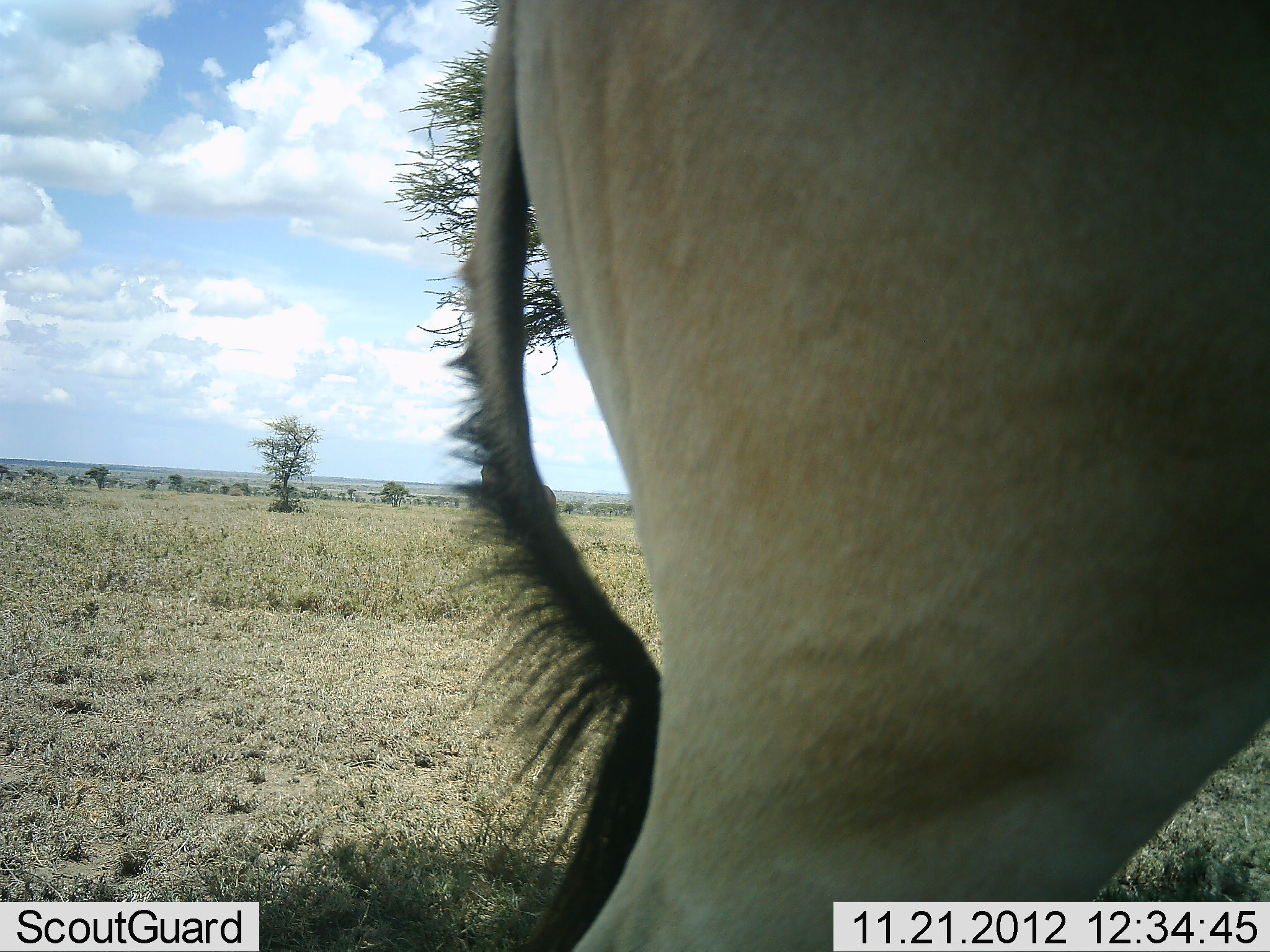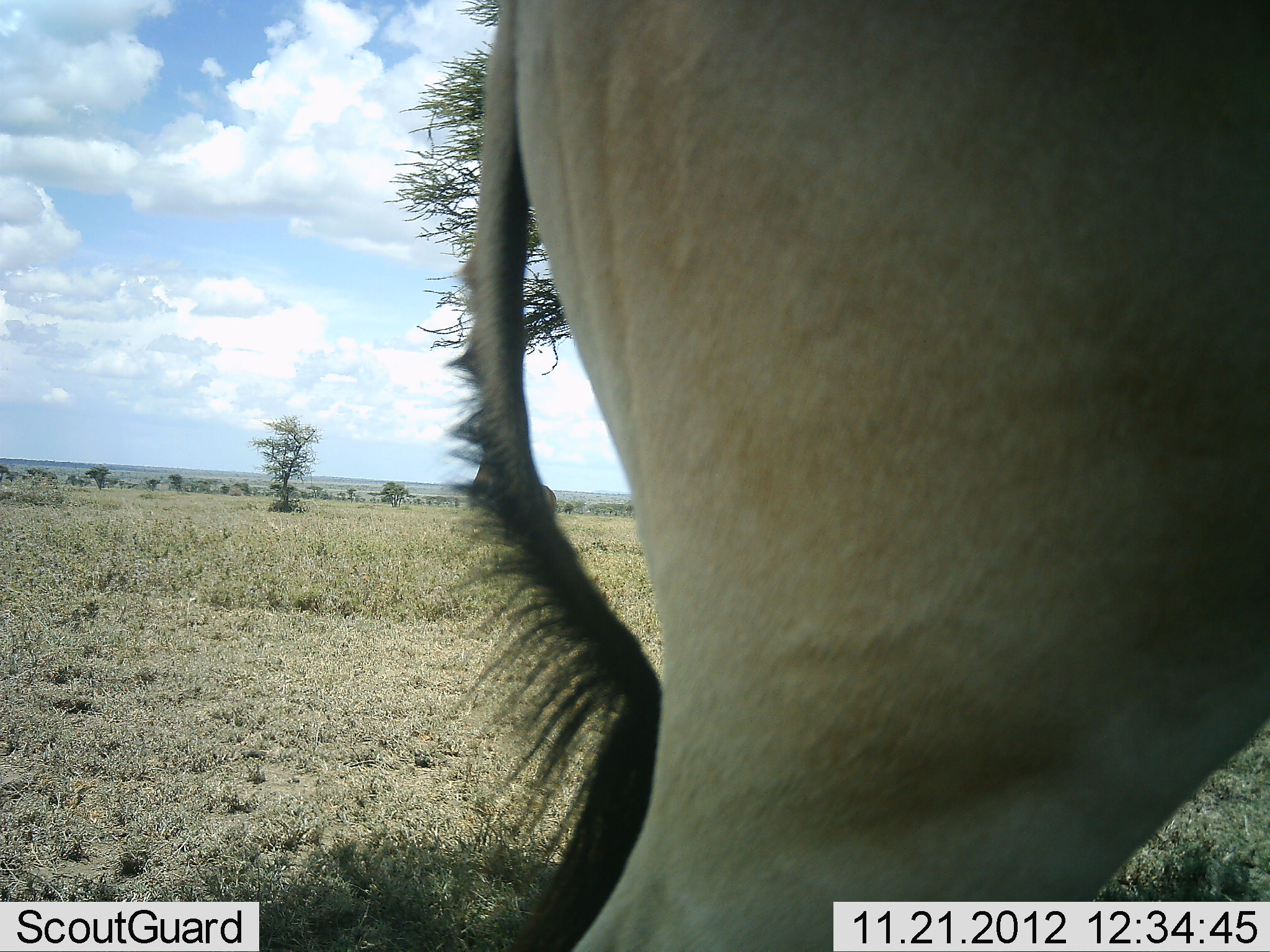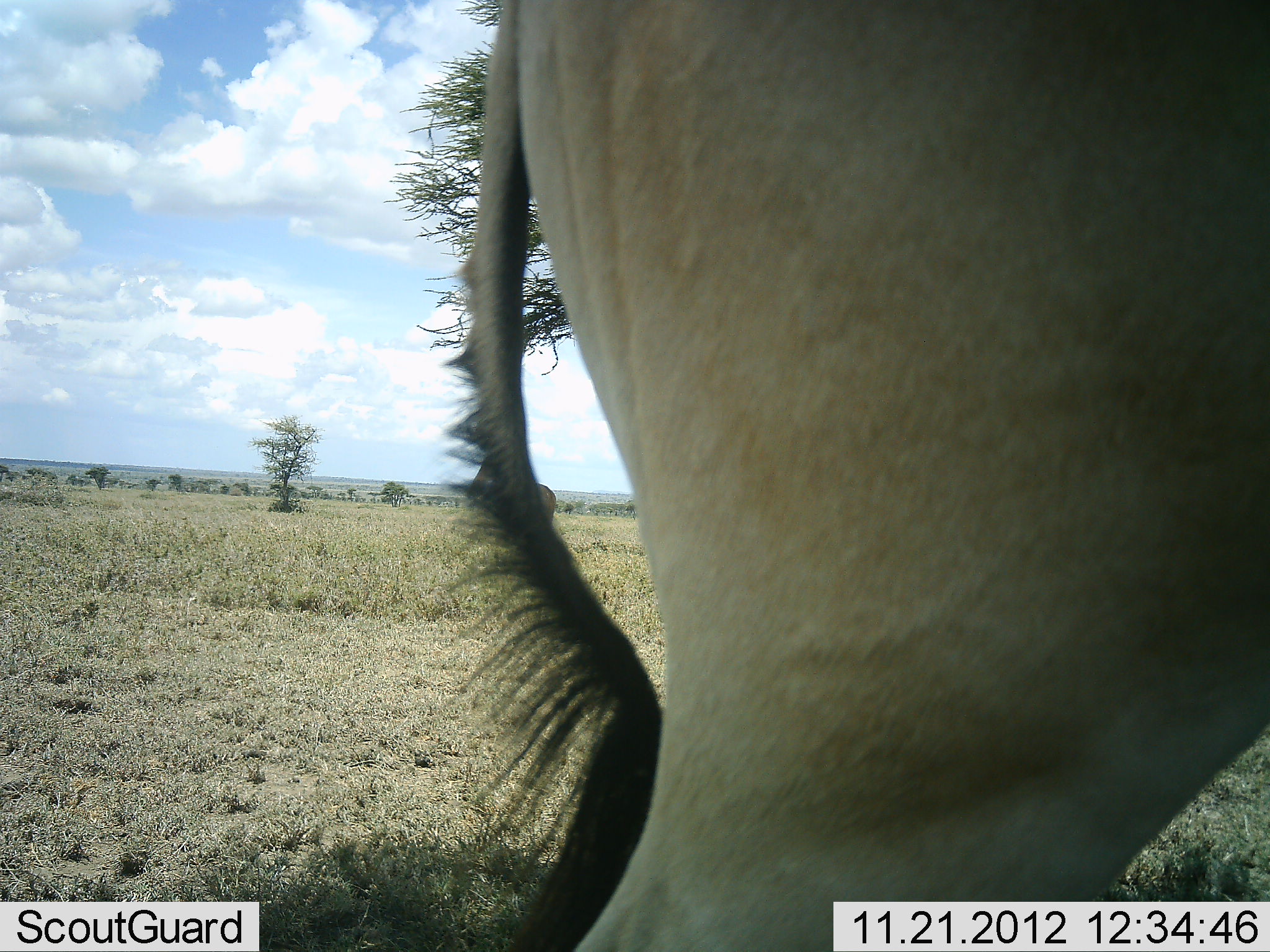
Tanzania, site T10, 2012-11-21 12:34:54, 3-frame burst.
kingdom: Animalia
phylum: Chordata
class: Mammalia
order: Artiodactyla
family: Bovidae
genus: Alcelaphus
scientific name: Alcelaphus buselaphus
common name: hartebeest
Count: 1.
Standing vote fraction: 100%.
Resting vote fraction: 0%.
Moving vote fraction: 0%.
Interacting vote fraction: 0%.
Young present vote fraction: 0%.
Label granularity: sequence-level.